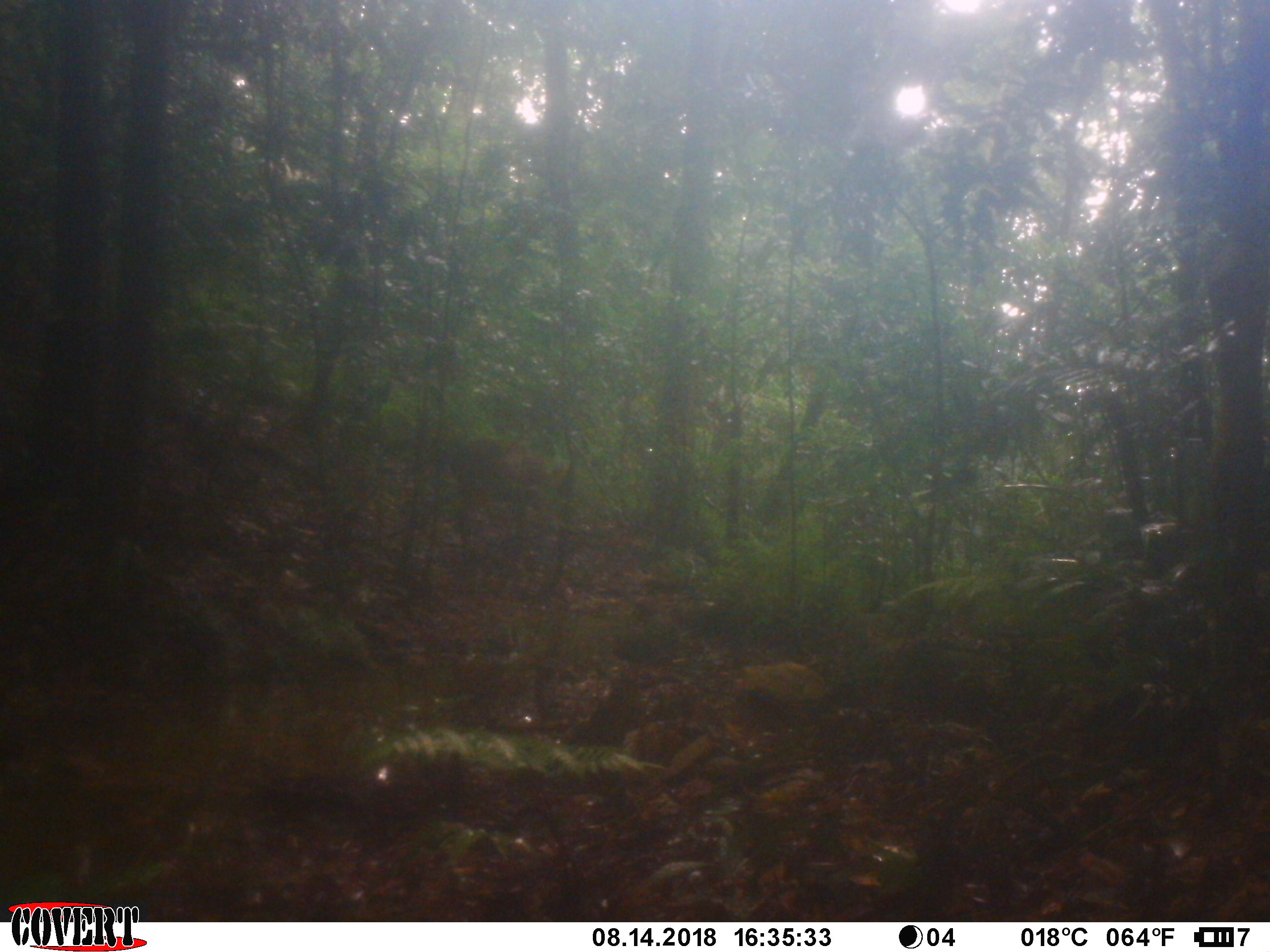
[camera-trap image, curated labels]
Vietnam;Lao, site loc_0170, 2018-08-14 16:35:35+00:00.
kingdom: Animalia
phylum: Chordata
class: Mammalia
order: Artiodactyla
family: Cervidae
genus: Muntiacus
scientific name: Muntiacus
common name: muntjacs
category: unidentified muntjac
Unidentified muntjac (muntjacs) (Muntiacus). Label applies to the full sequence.